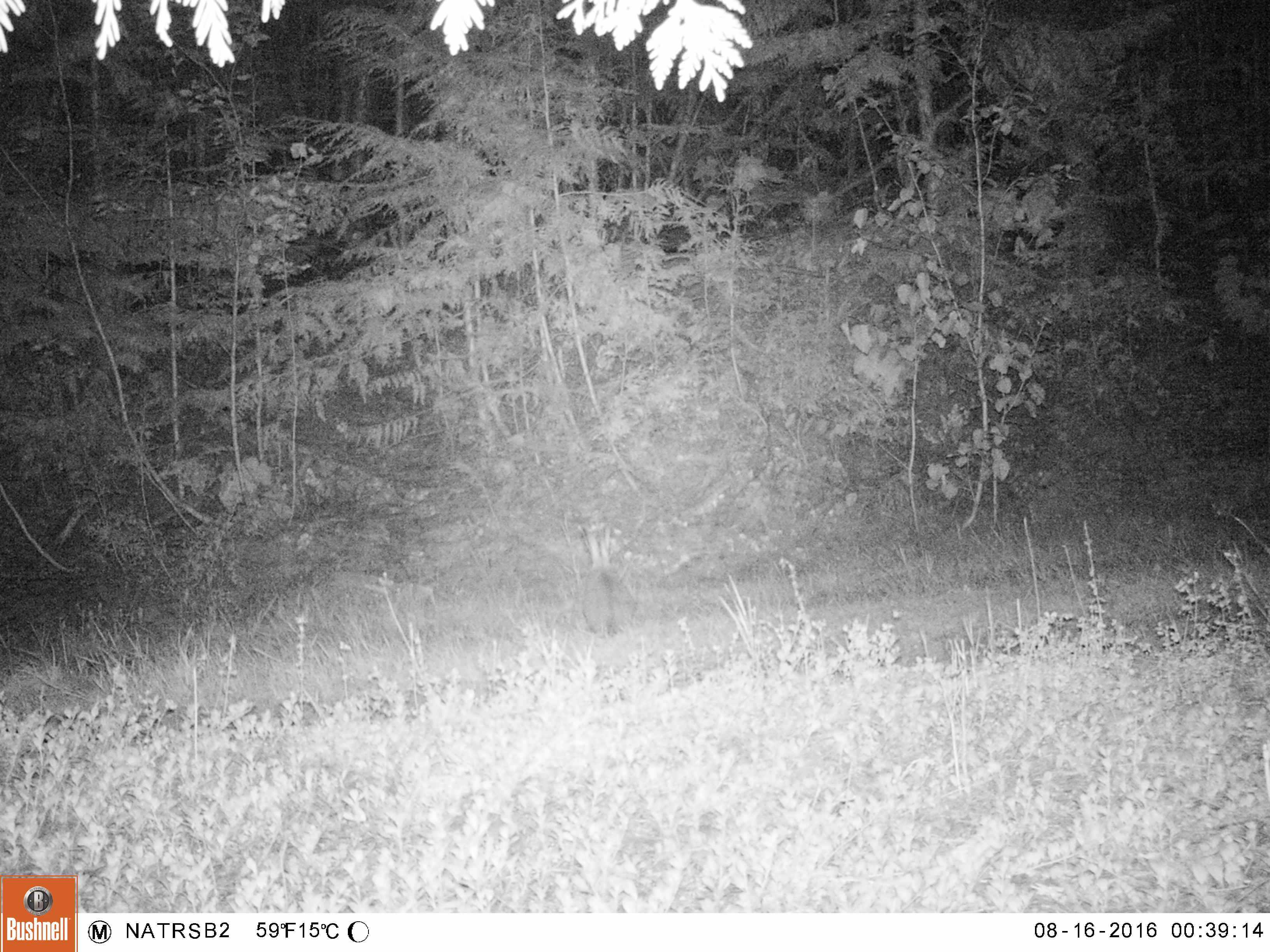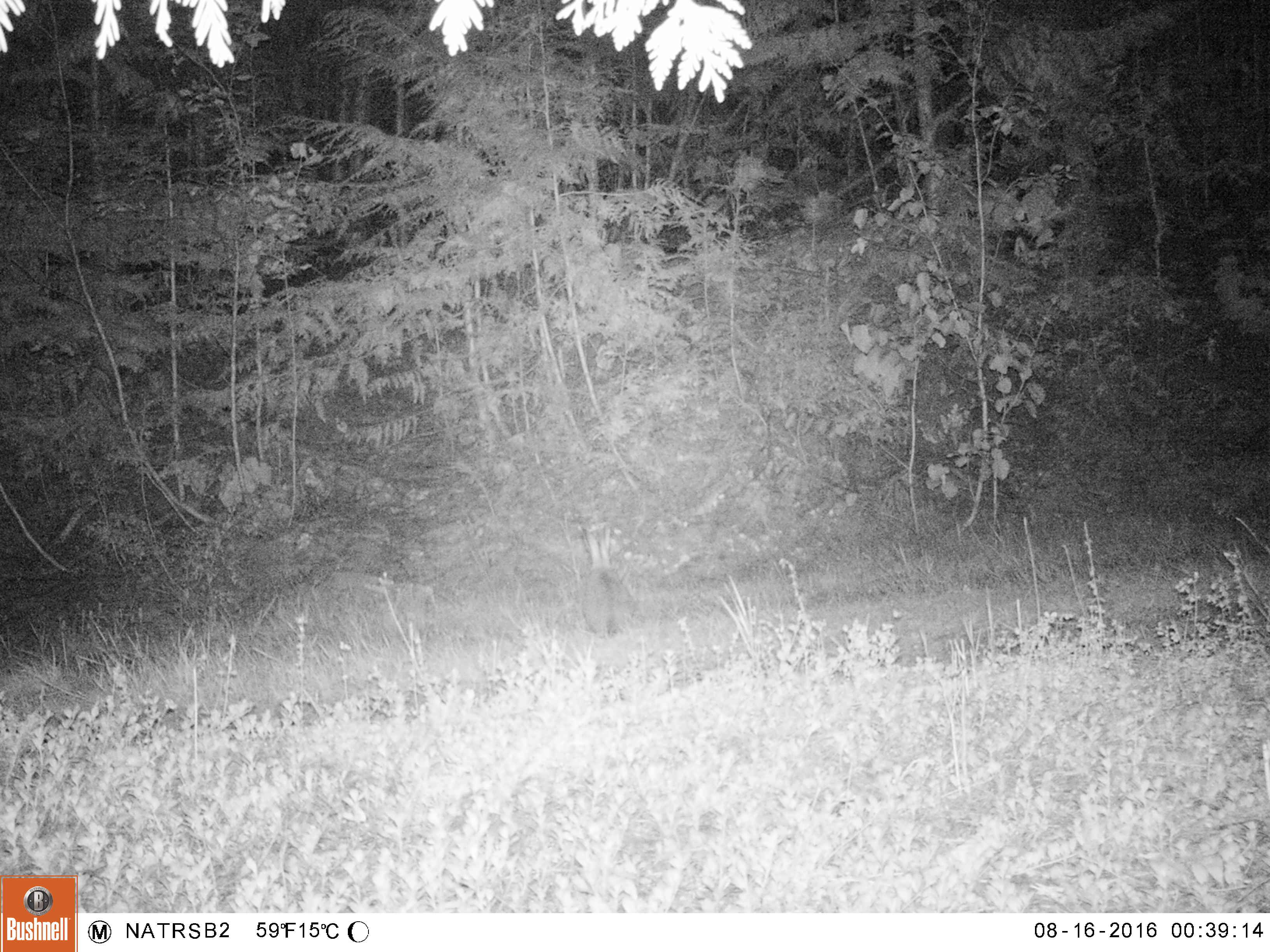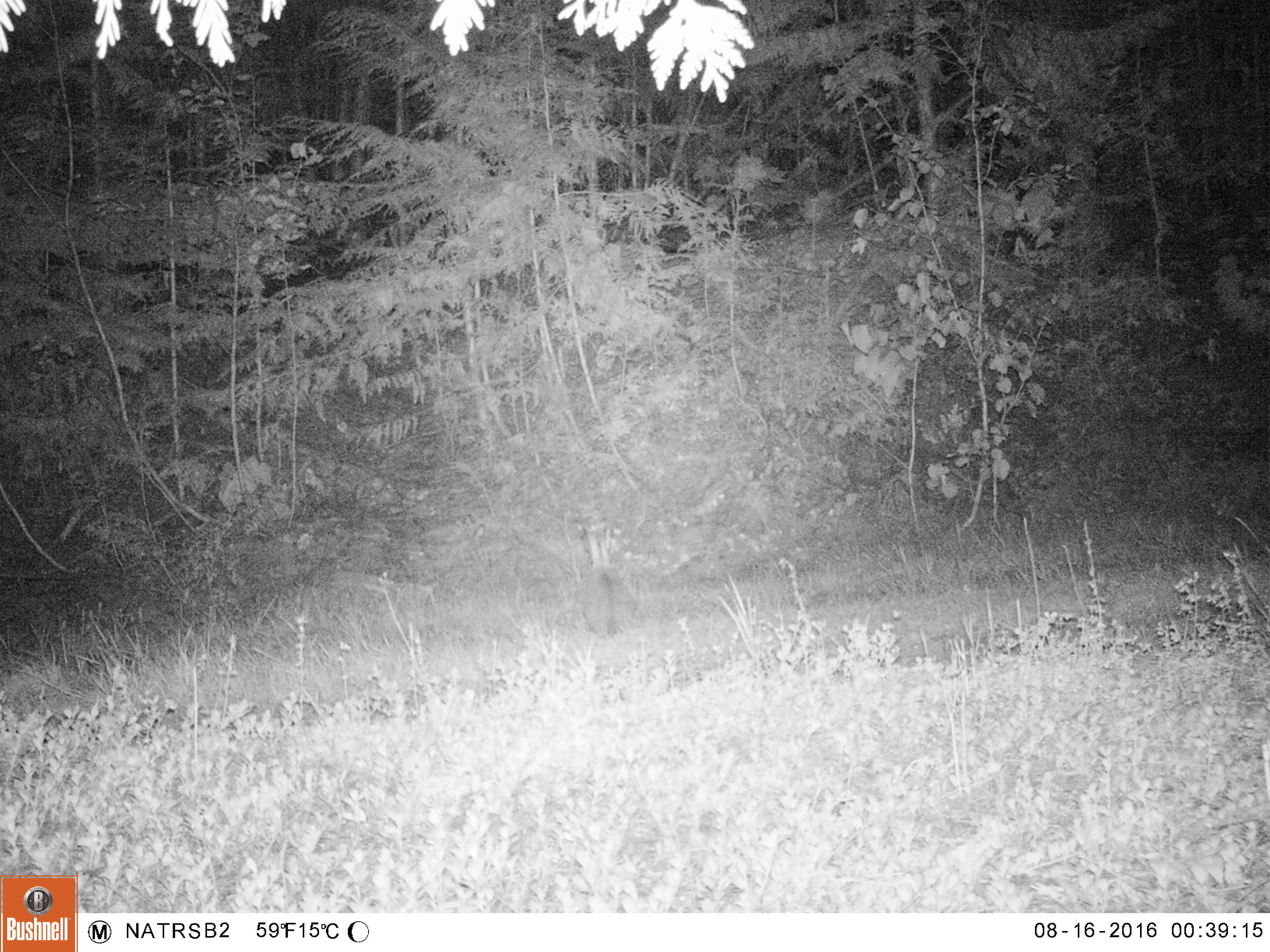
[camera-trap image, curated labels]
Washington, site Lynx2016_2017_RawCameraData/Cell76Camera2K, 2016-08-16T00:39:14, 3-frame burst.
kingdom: Animalia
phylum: Chordata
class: Mammalia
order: Lagomorpha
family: Leporidae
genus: Lepus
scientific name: Lepus americanus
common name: snowshoe hare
Lepus americanus (snowshoe hare). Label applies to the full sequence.